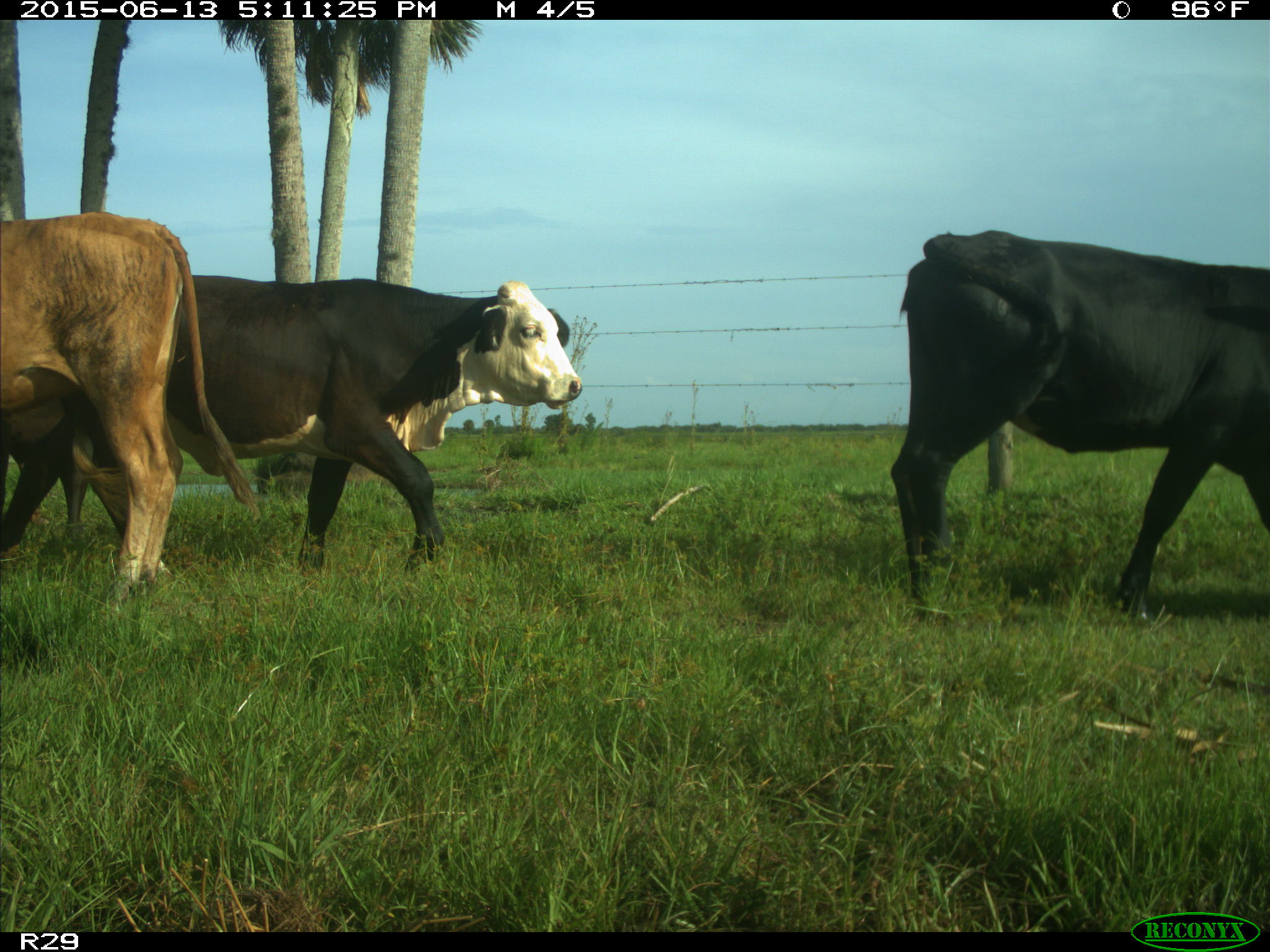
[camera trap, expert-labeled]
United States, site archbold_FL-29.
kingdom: Animalia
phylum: Chordata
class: Mammalia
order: Artiodactyla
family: Bovidae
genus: Bos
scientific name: Bos taurus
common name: domestic cow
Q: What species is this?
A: Bos taurus (domestic cow).